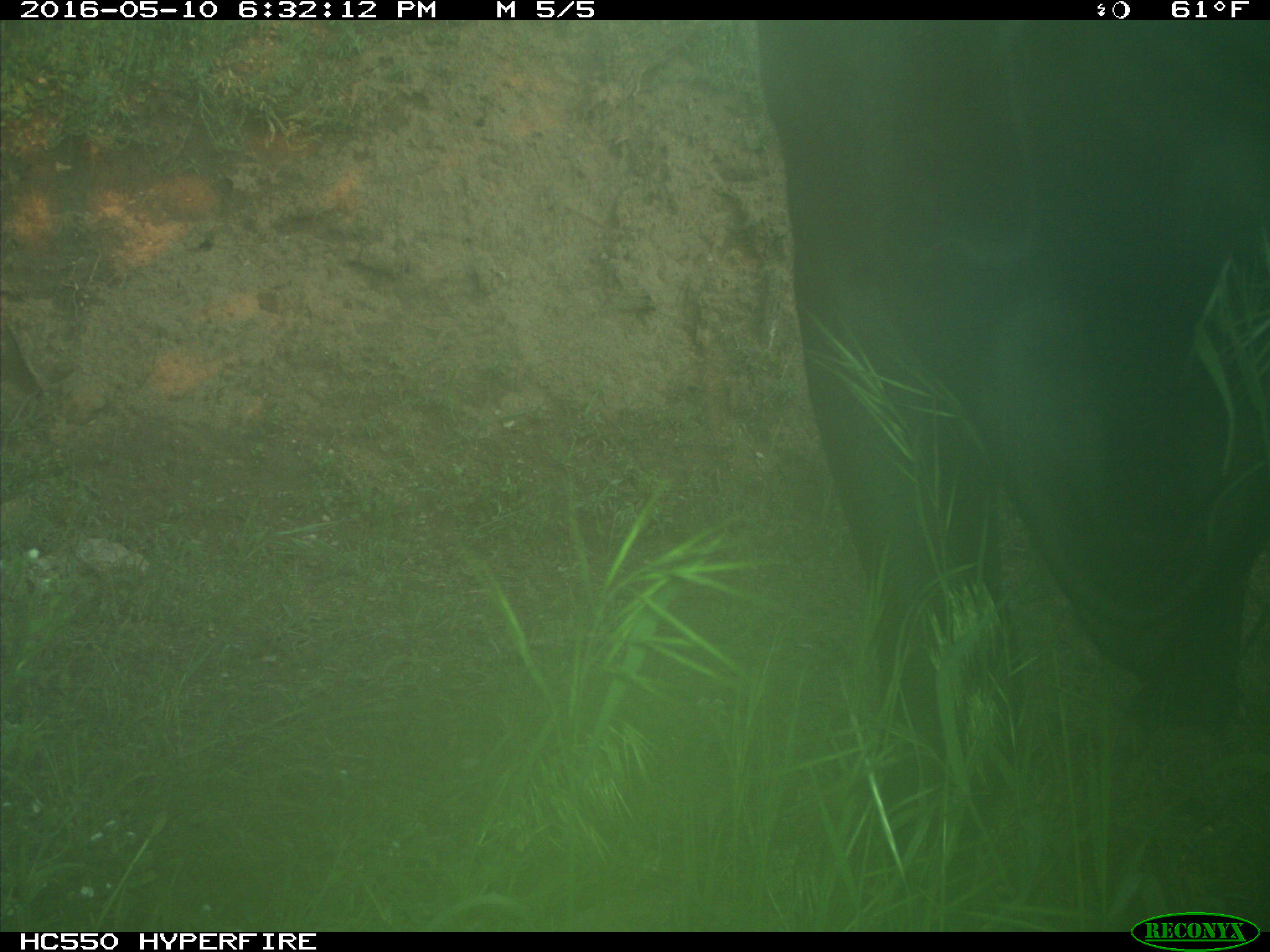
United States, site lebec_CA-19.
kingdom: Animalia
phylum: Chordata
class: Mammalia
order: Artiodactyla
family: Bovidae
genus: Bos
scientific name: Bos taurus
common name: domestic cow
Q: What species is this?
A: Bos taurus (domestic cow).